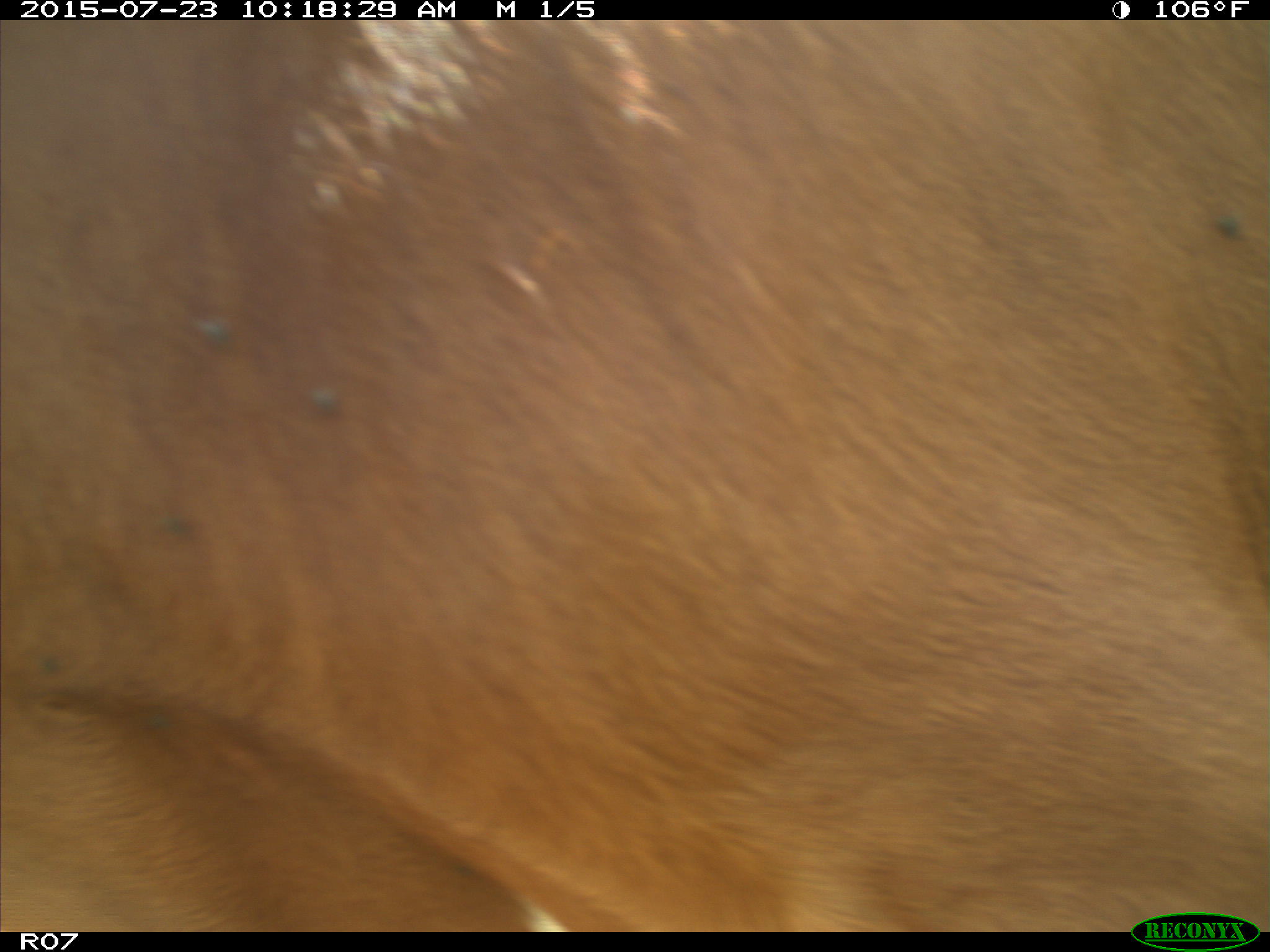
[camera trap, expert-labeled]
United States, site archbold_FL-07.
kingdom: Animalia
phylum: Chordata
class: Mammalia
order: Artiodactyla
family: Bovidae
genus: Bos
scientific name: Bos taurus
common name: domestic cow